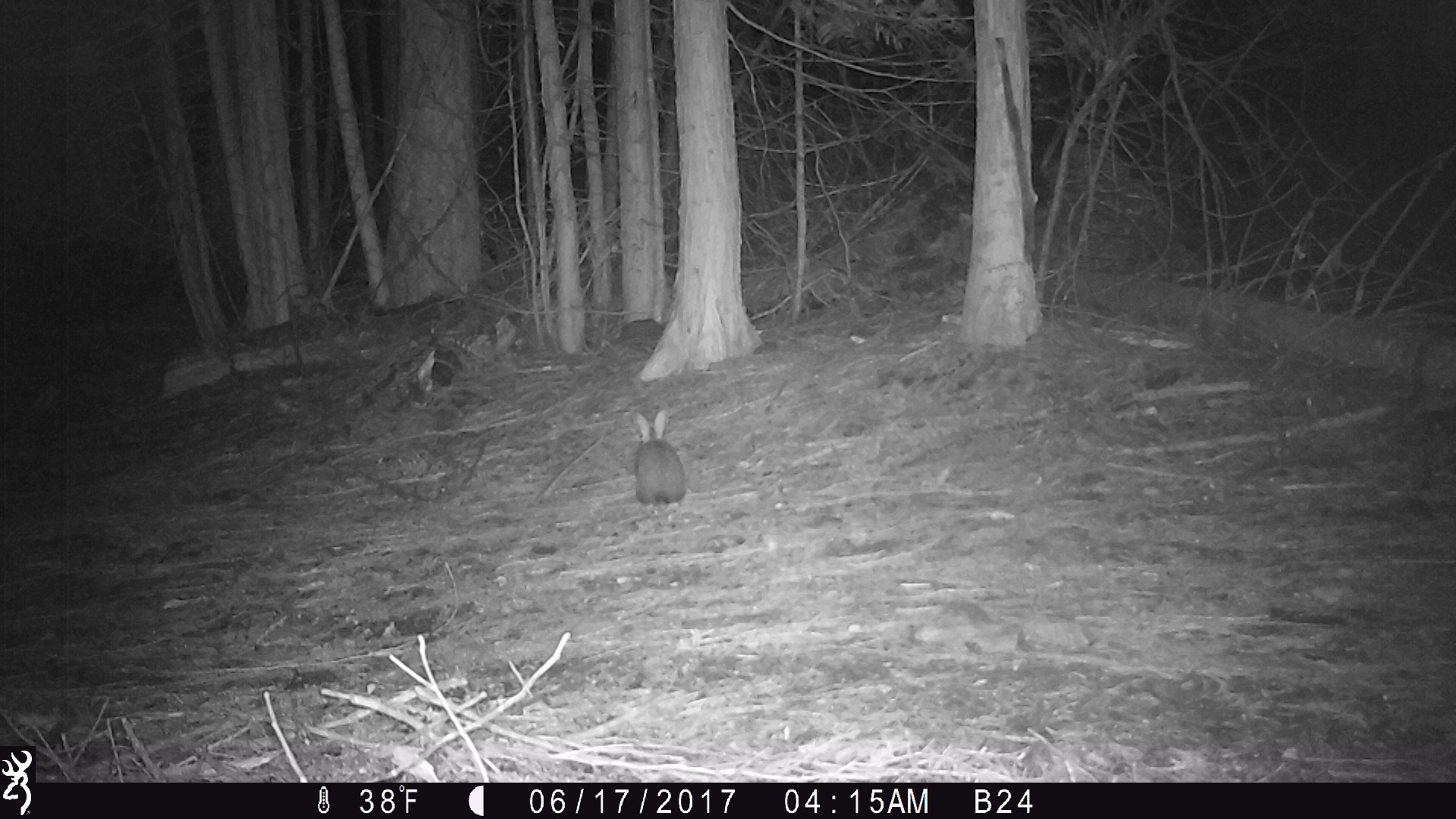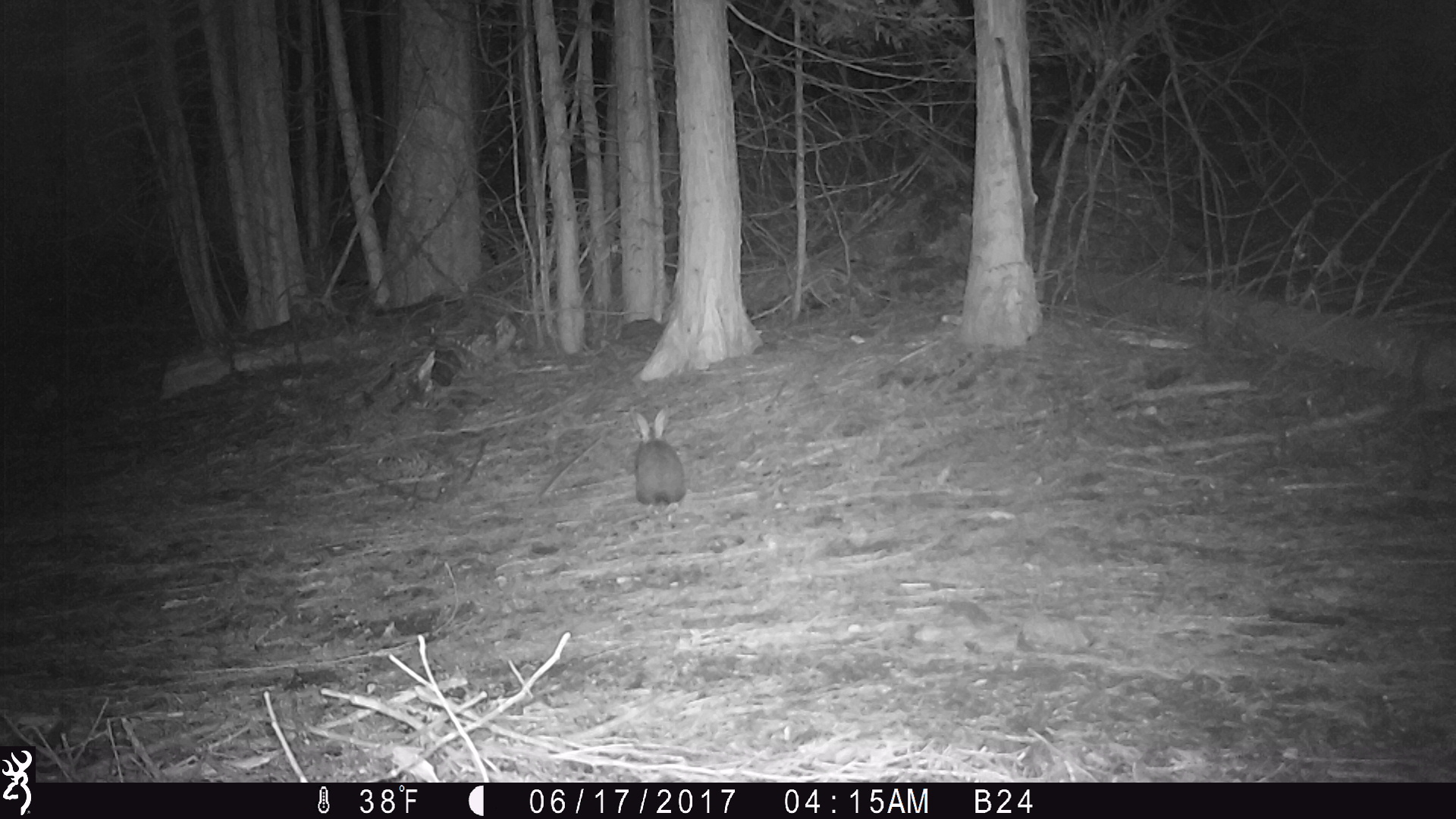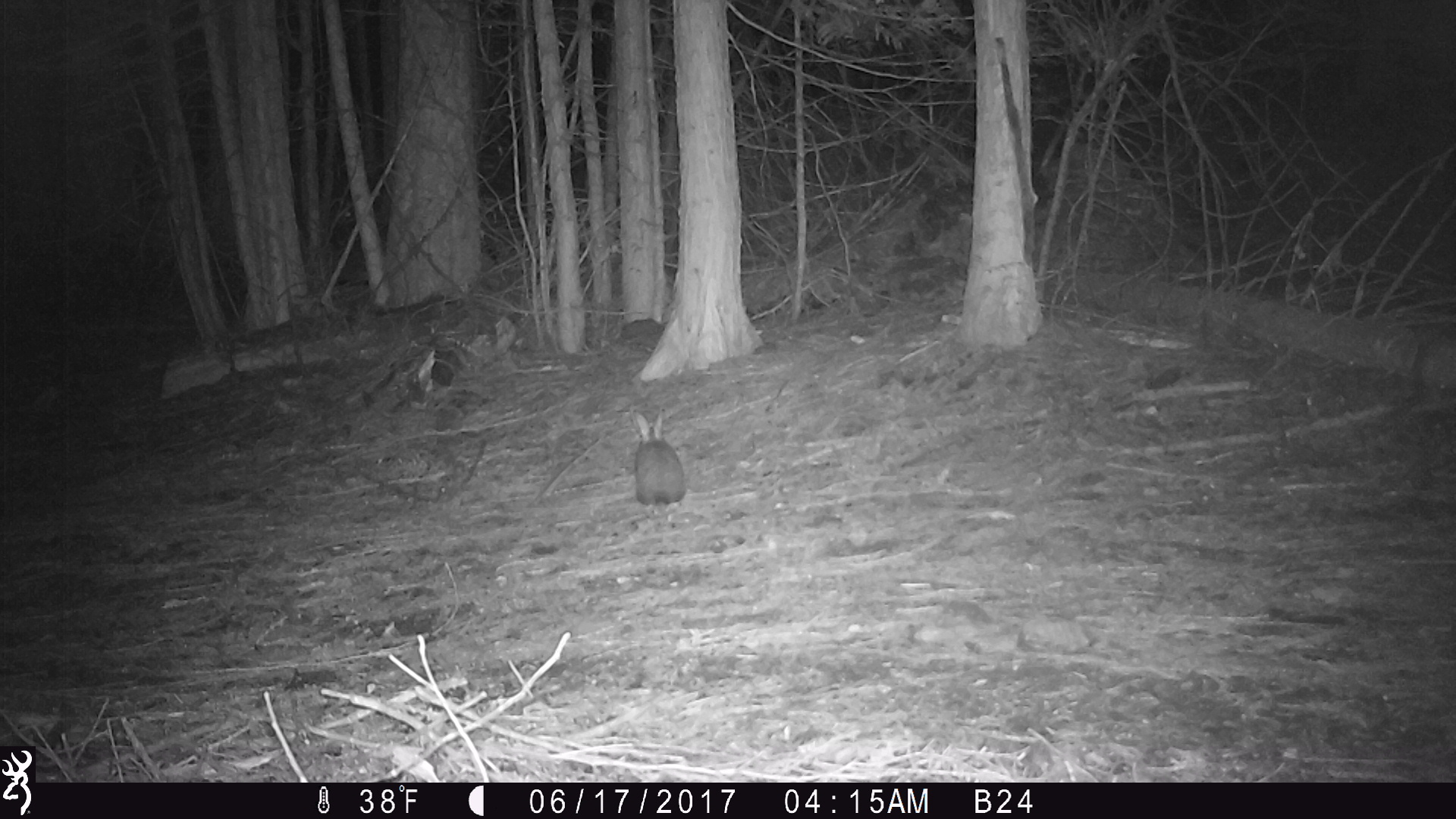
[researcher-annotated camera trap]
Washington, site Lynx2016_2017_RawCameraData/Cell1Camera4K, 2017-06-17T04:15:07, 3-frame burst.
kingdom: Animalia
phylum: Chordata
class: Mammalia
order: Lagomorpha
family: Leporidae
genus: Lepus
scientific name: Lepus americanus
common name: snowshoe hare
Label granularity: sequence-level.